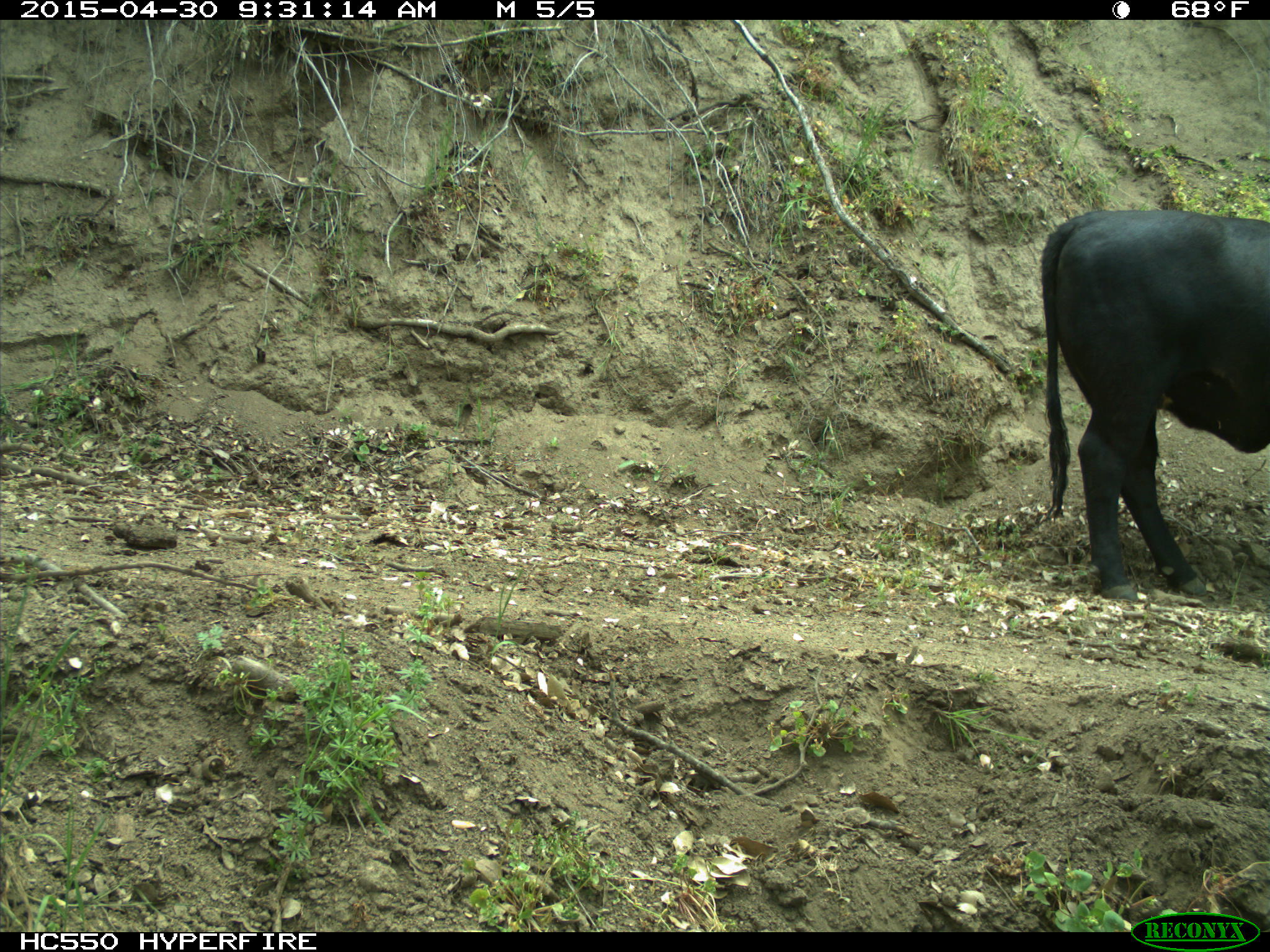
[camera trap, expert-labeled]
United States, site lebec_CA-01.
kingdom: Animalia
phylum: Chordata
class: Mammalia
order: Artiodactyla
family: Bovidae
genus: Bos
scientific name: Bos taurus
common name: domestic cow